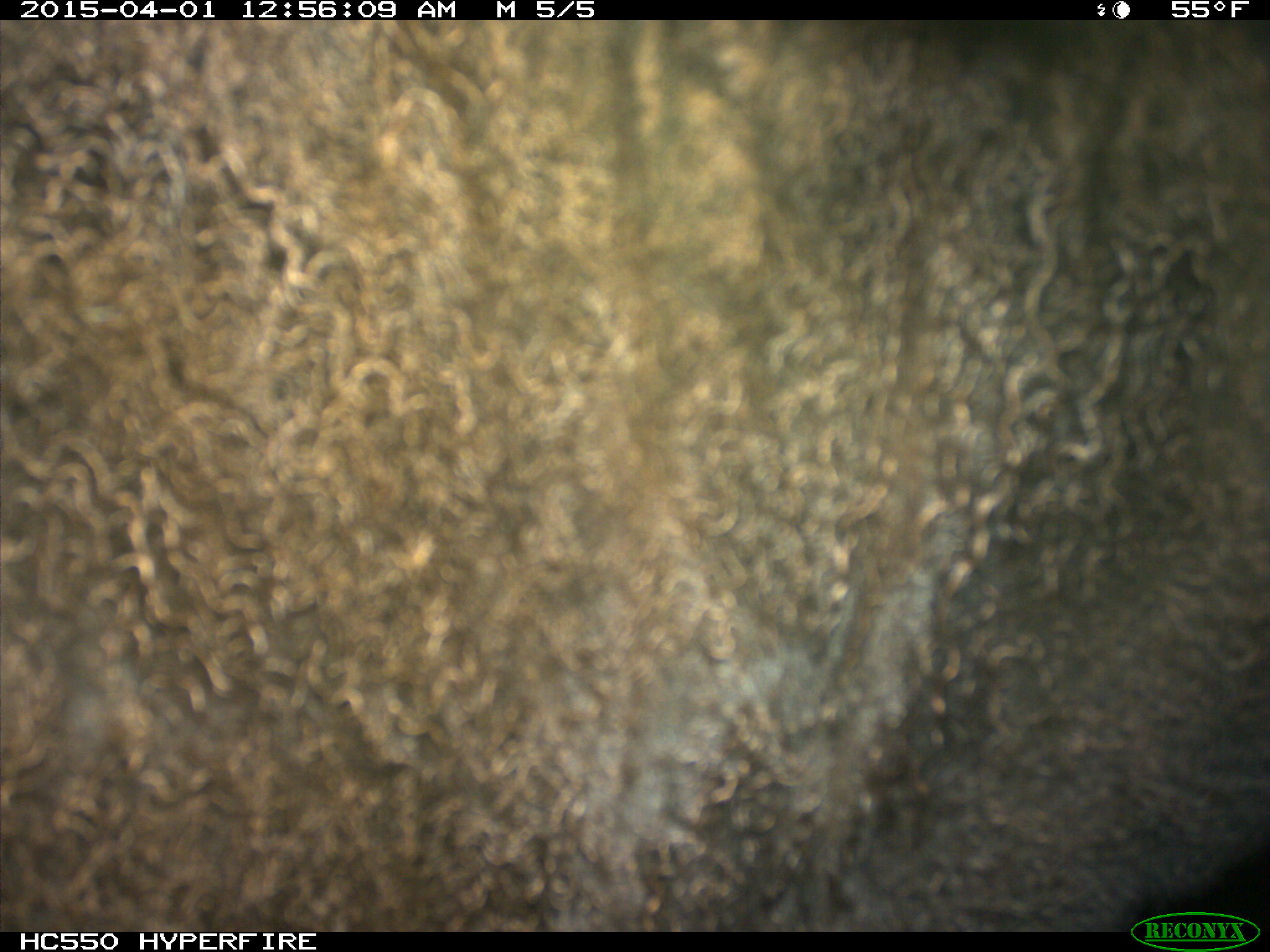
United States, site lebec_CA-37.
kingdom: Animalia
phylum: Chordata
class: Mammalia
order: Artiodactyla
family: Bovidae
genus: Bos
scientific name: Bos taurus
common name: domestic cow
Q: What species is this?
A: Bos taurus (domestic cow).